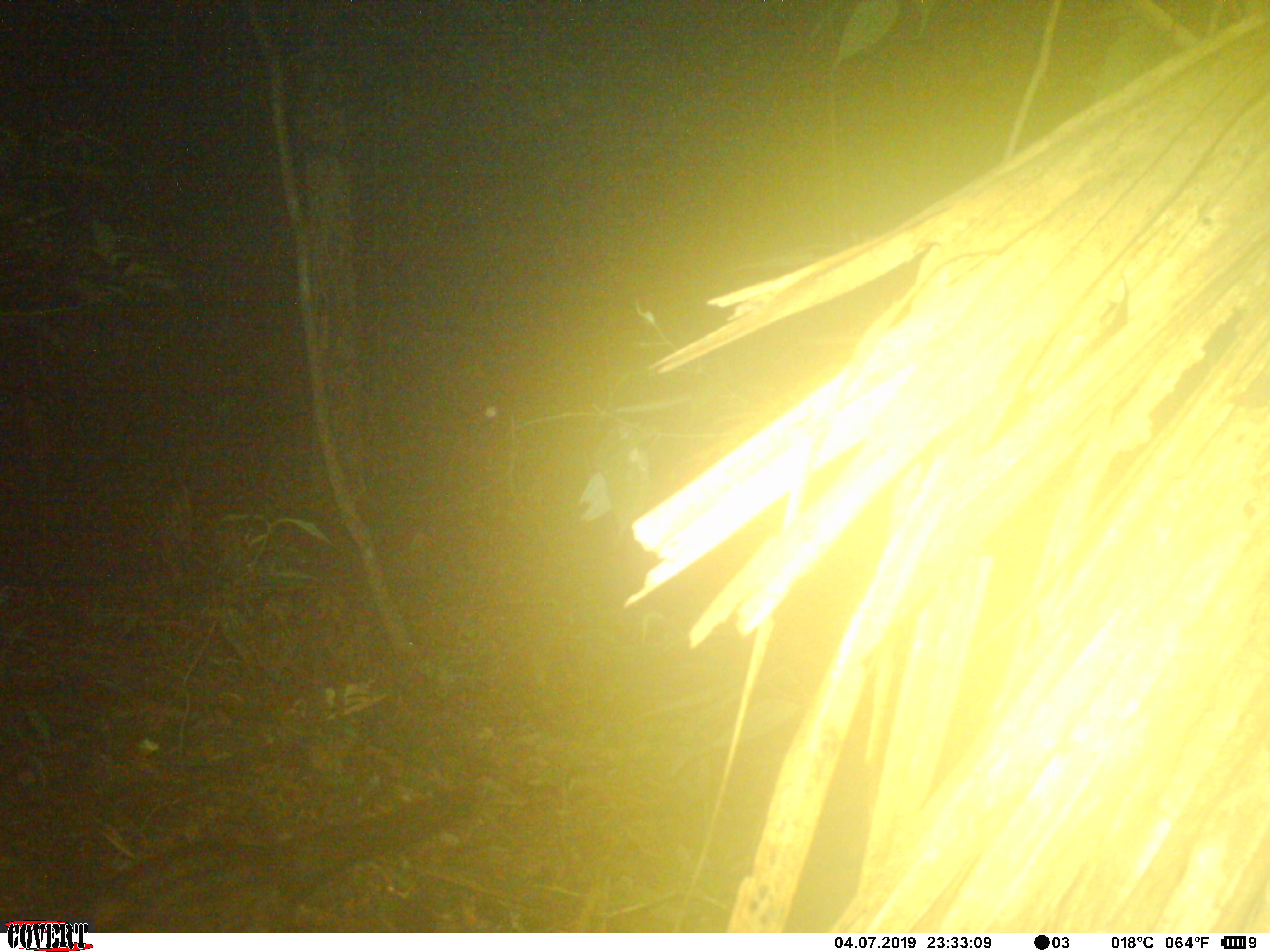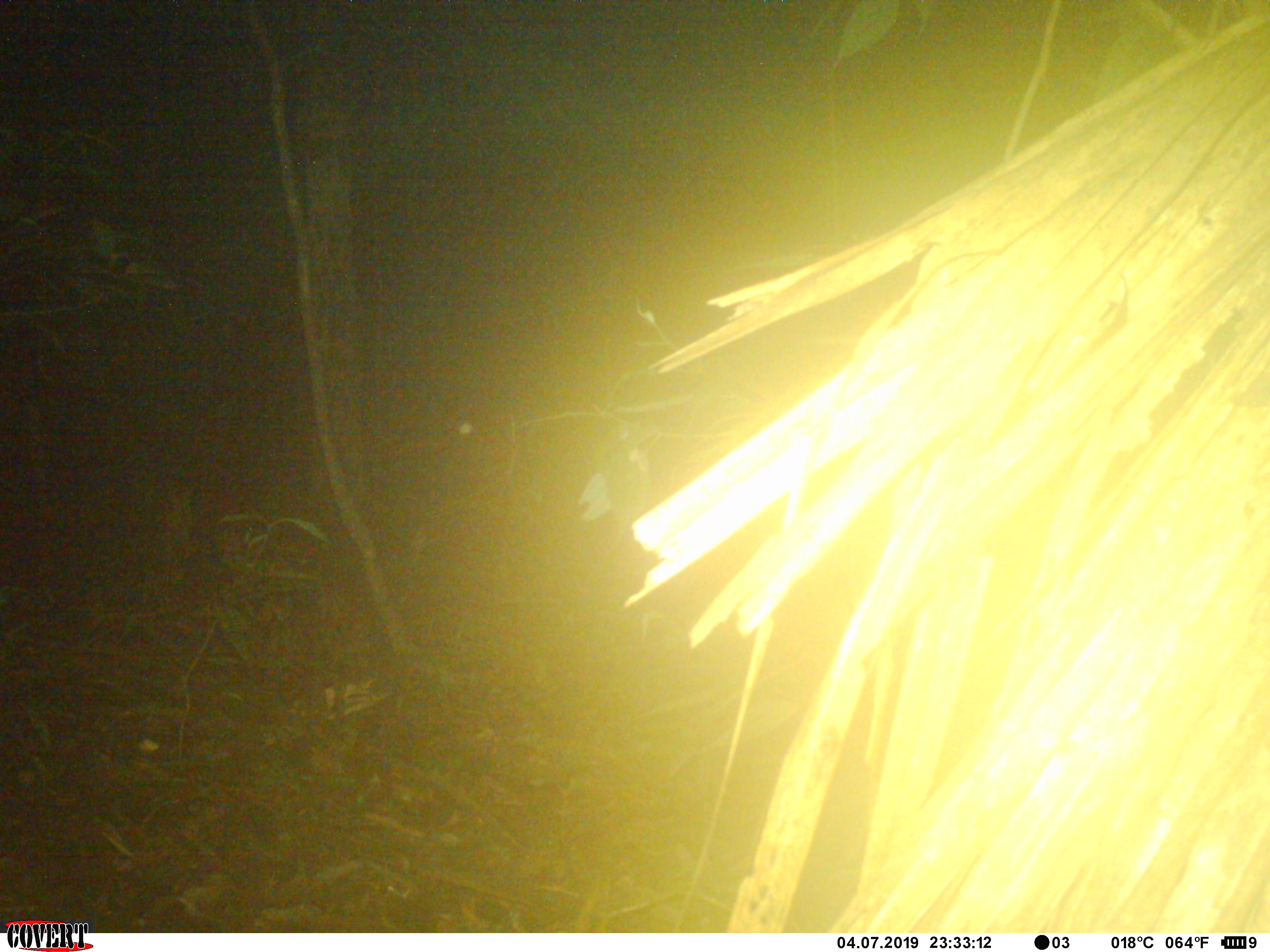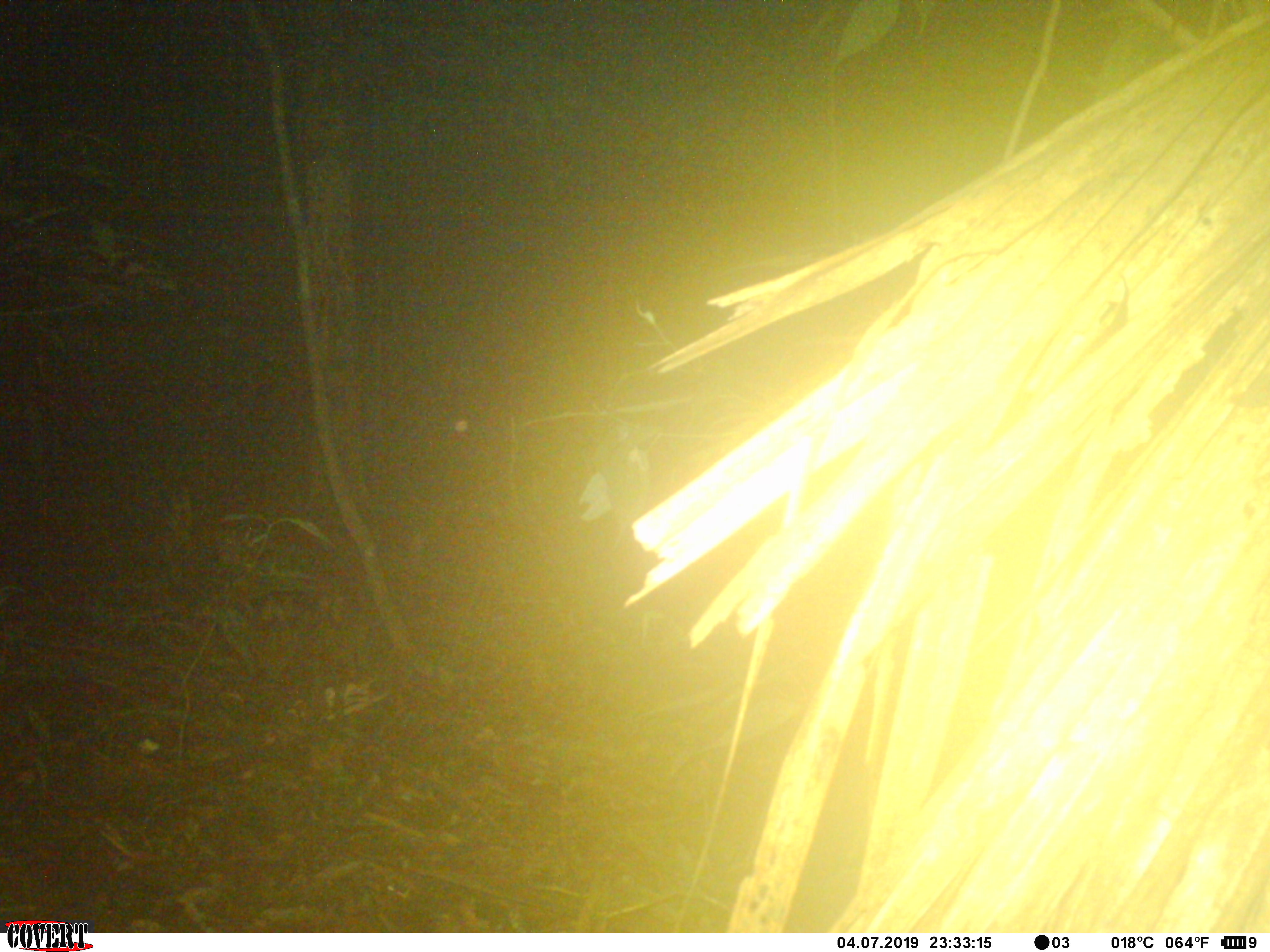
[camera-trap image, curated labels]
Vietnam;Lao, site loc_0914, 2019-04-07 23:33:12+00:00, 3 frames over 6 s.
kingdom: Animalia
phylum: Chordata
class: Mammalia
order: Carnivora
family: Viverridae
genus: Paradoxurus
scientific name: Paradoxurus hermaphroditus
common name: common palm civet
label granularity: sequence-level